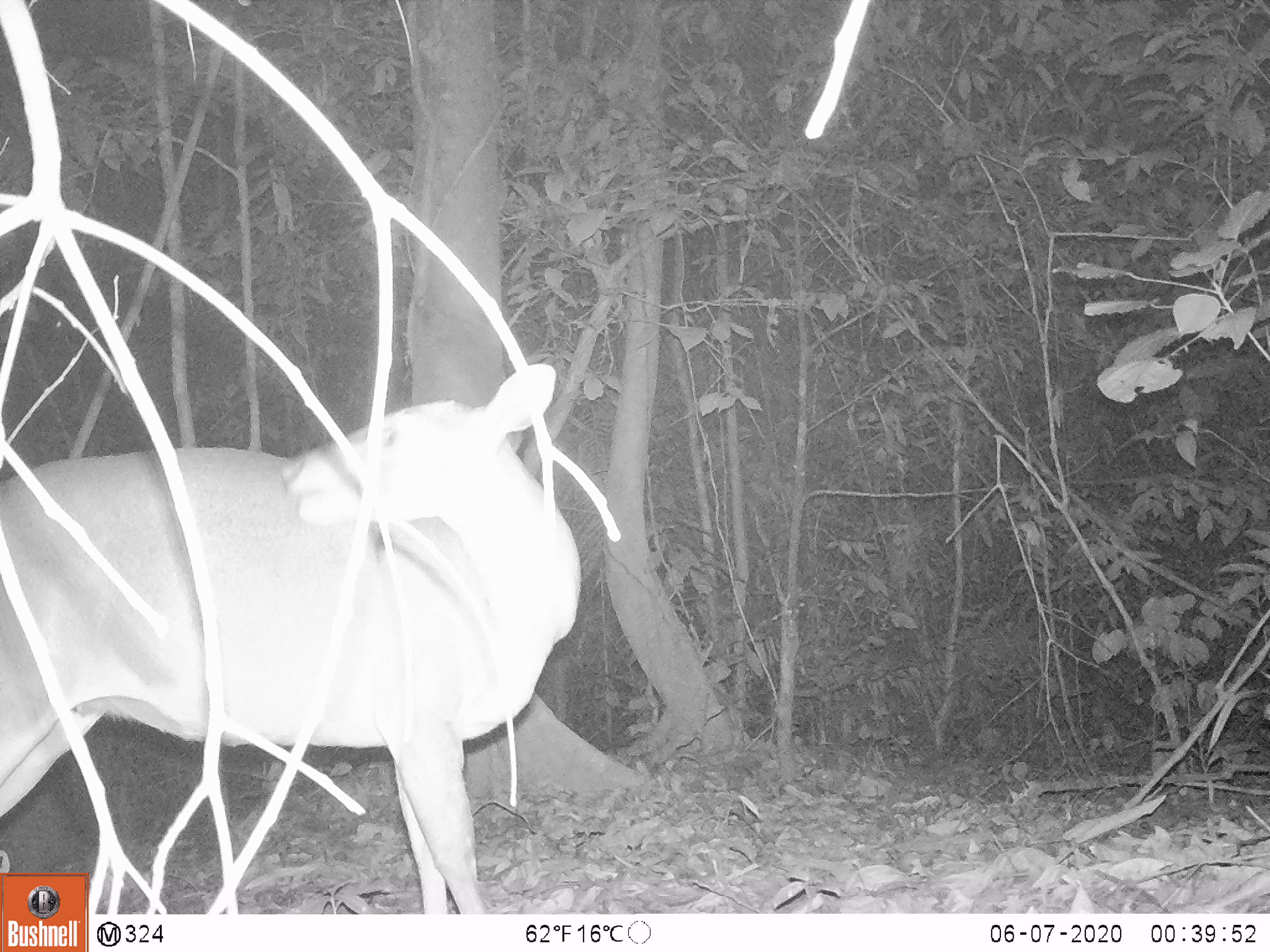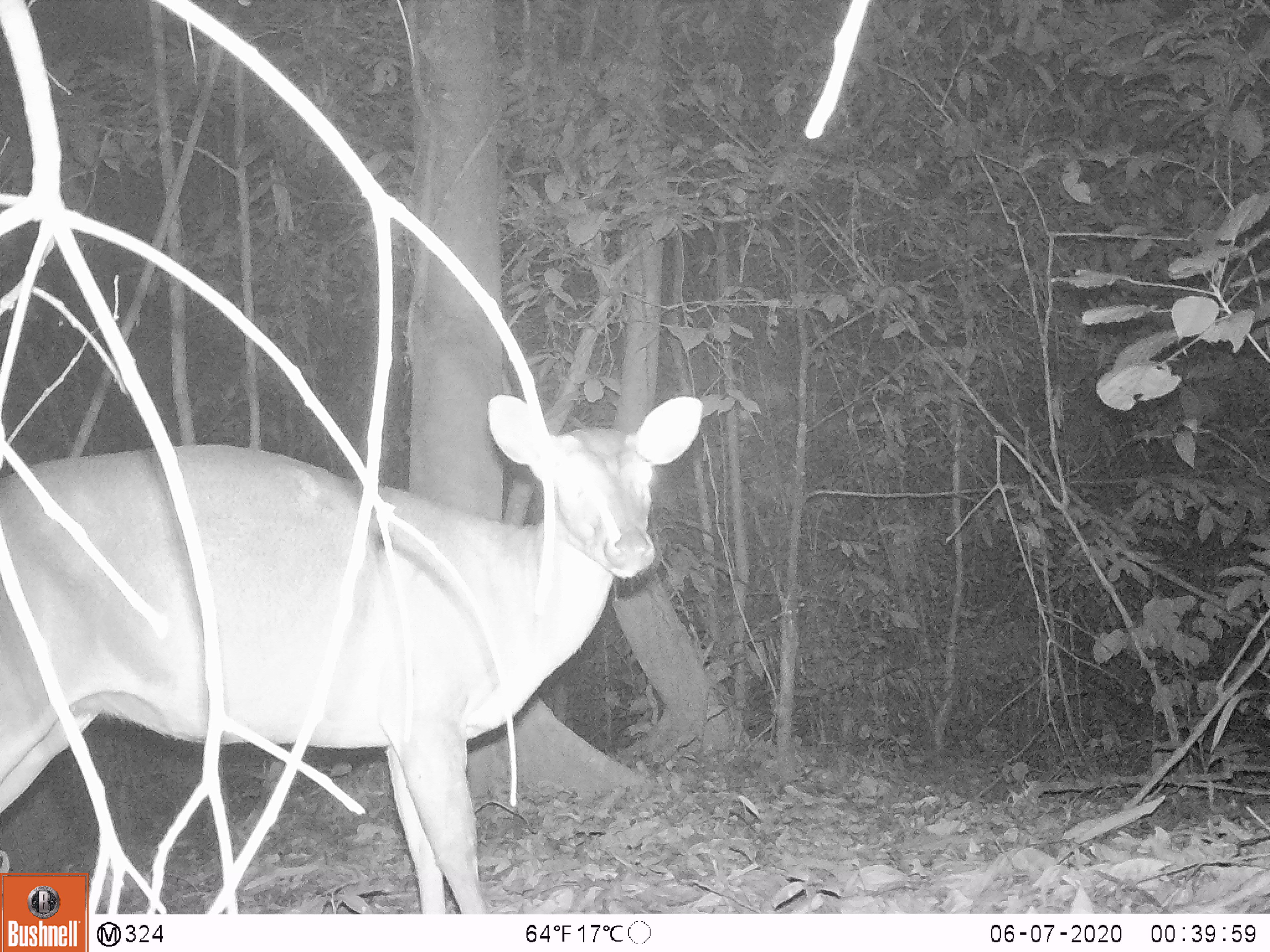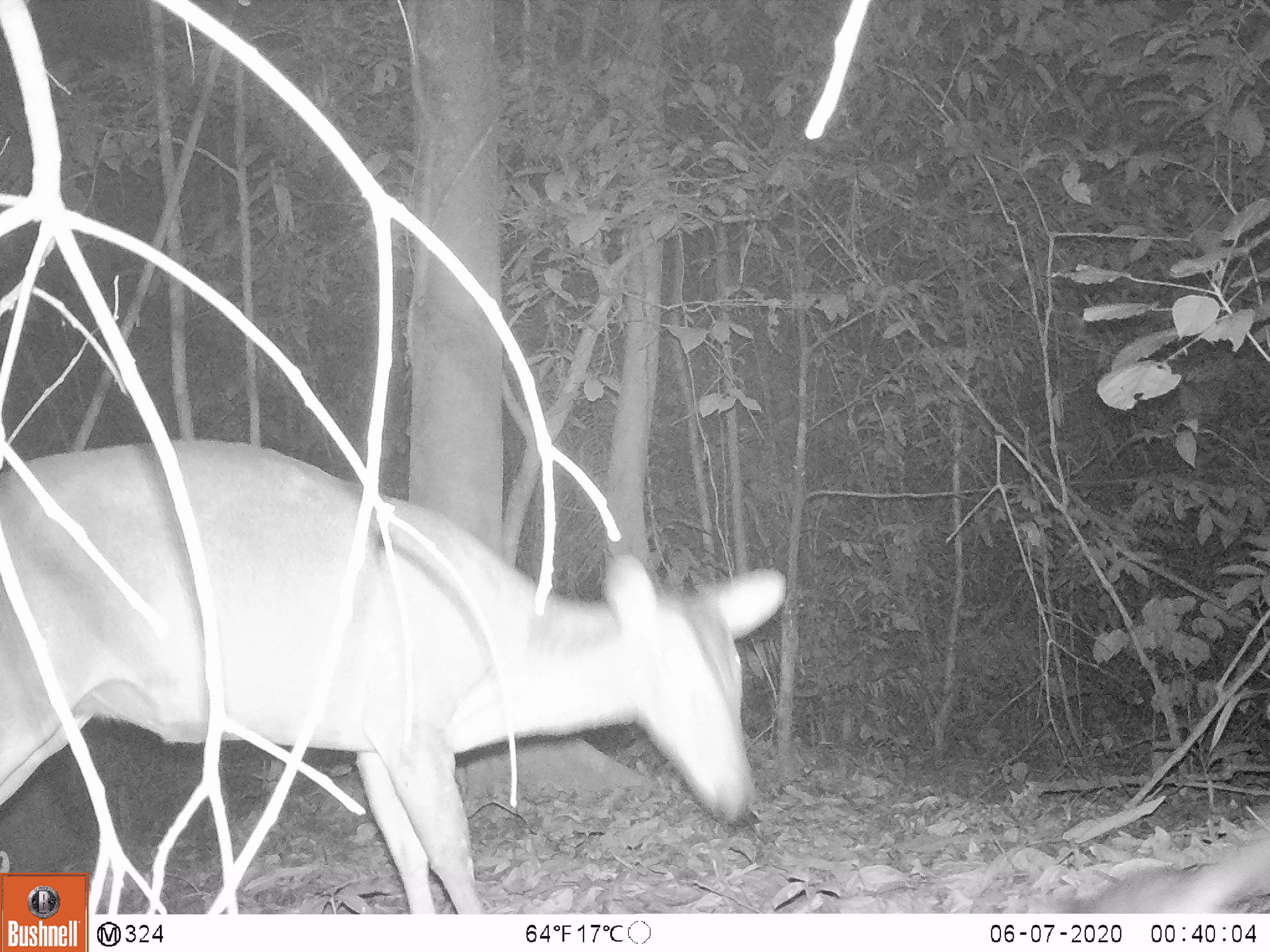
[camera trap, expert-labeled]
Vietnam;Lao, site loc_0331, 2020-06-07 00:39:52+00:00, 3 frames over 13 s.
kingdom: Animalia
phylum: Chordata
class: Mammalia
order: Artiodactyla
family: Cervidae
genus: Muntiacus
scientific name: Muntiacus vuquangensis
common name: large-antlered muntjac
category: large antlered muntjac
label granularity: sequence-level